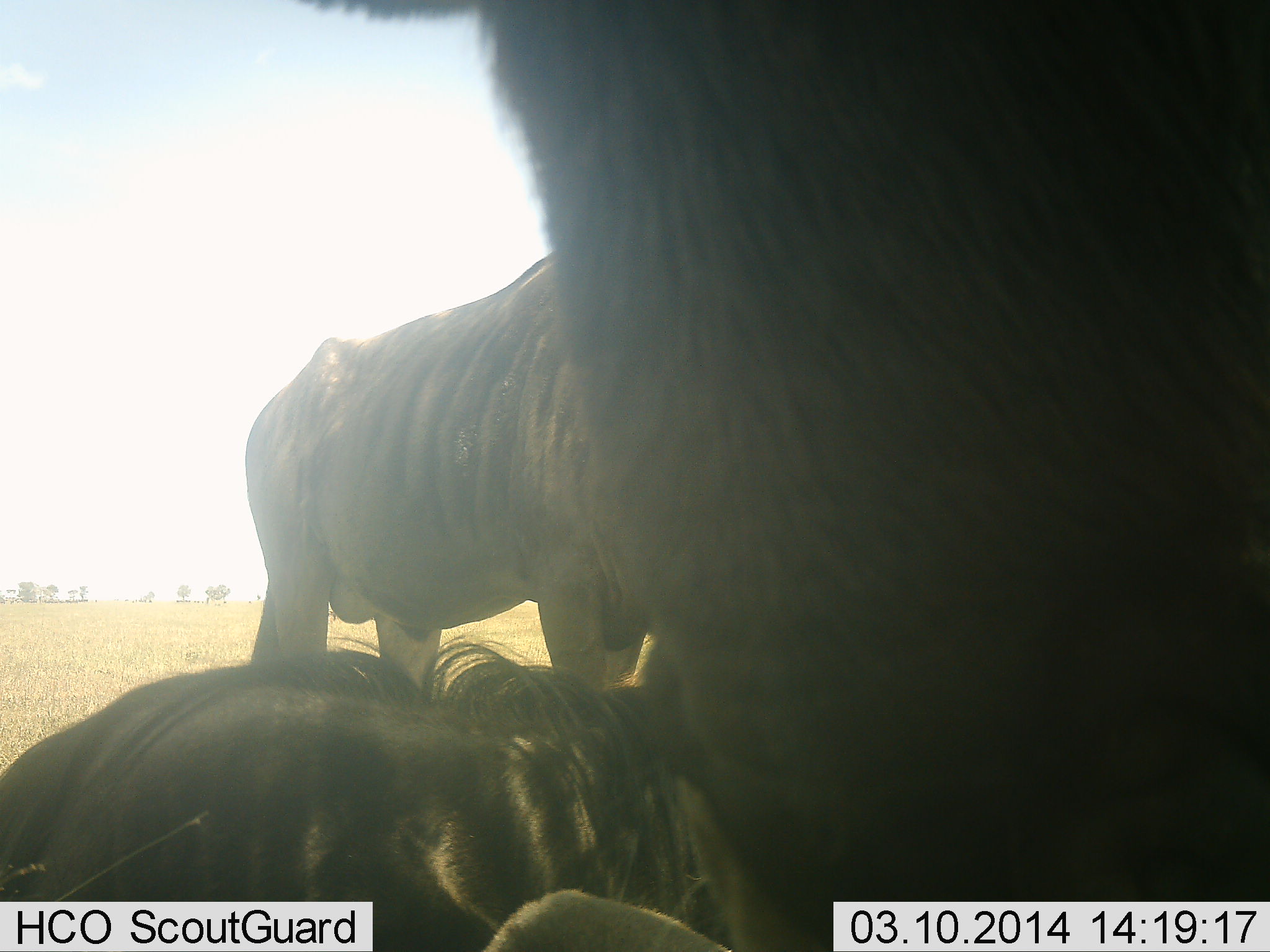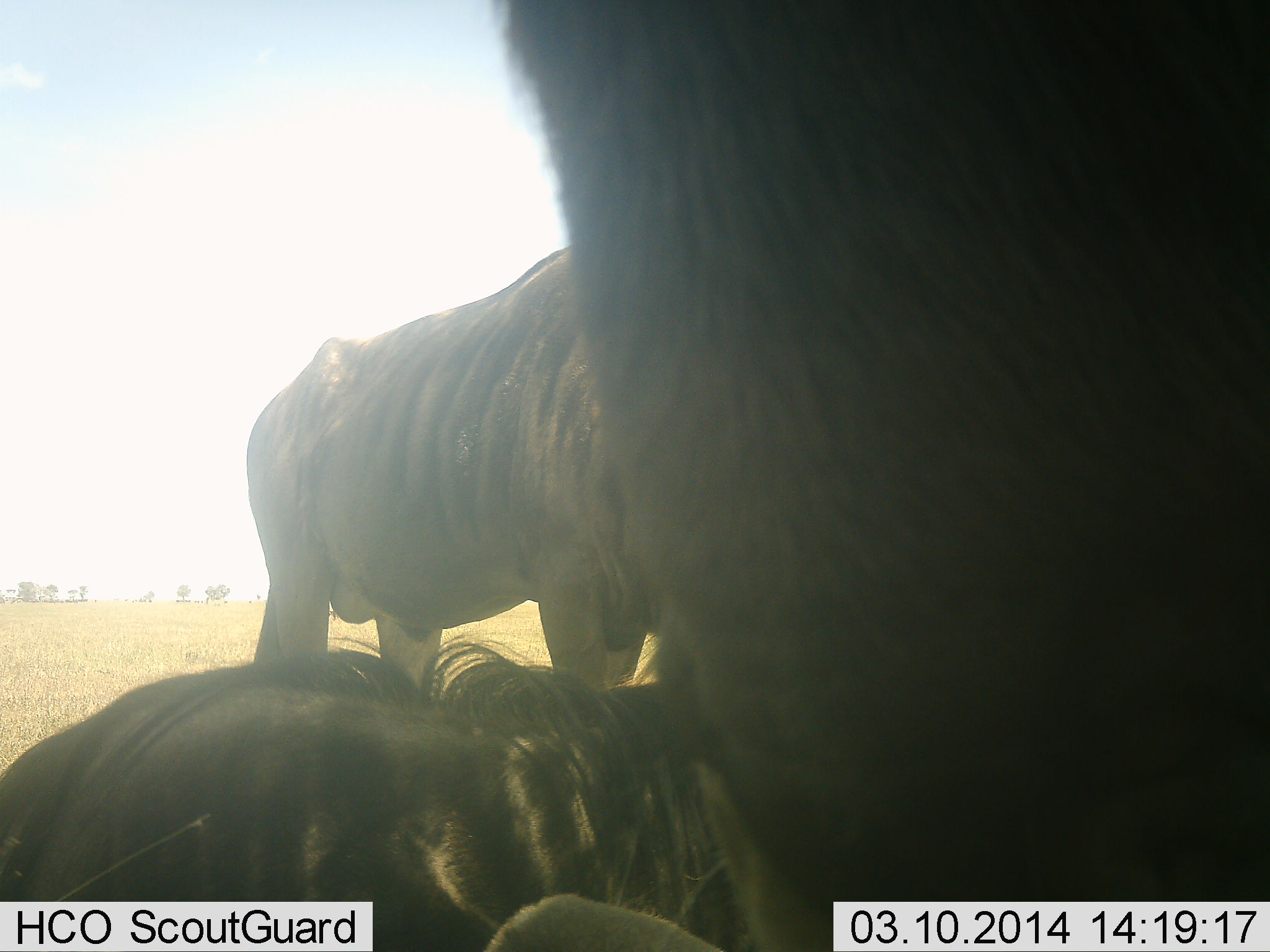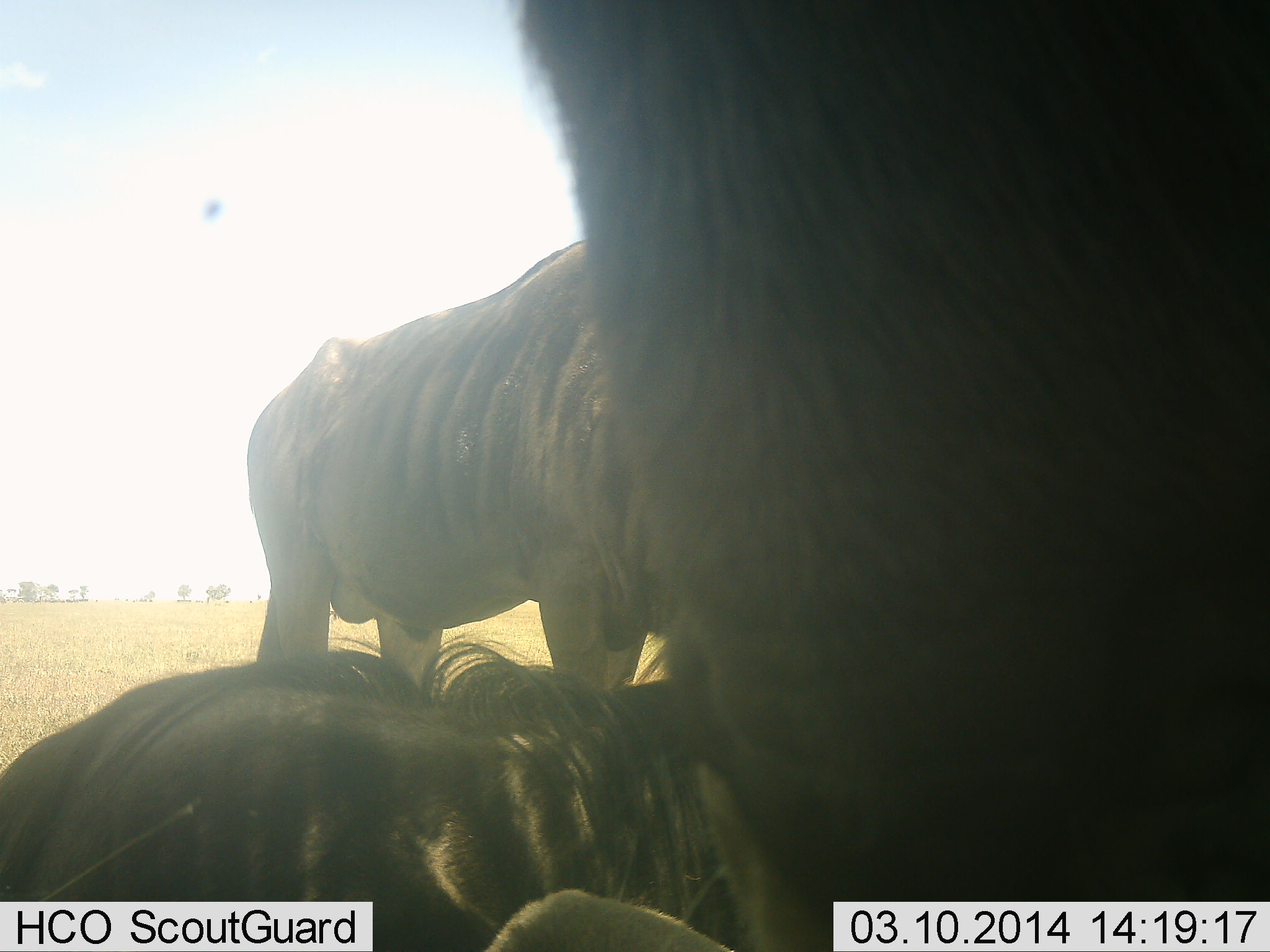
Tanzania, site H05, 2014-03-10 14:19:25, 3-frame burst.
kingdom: Animalia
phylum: Chordata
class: Mammalia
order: Artiodactyla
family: Bovidae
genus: Connochaetes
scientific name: Connochaetes taurinus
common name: blue wildebeest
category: wildebeest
Wildebeest (blue wildebeest) (Connochaetes taurinus), count 3. Behavior (volunteer vote fractions): standing 60%, resting 80%, moving 0%, interacting 10%. Young present (vote fraction): 10%. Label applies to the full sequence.